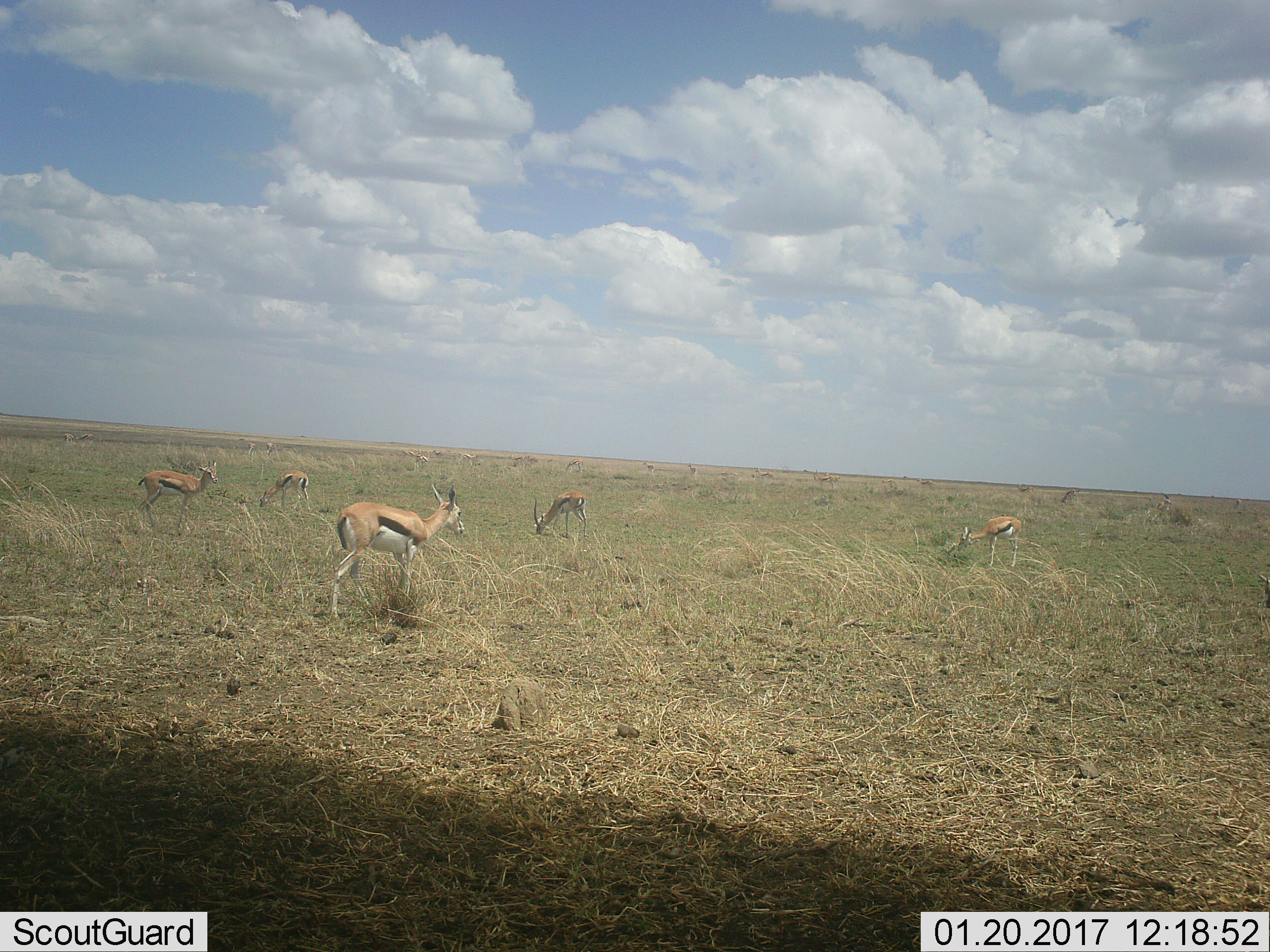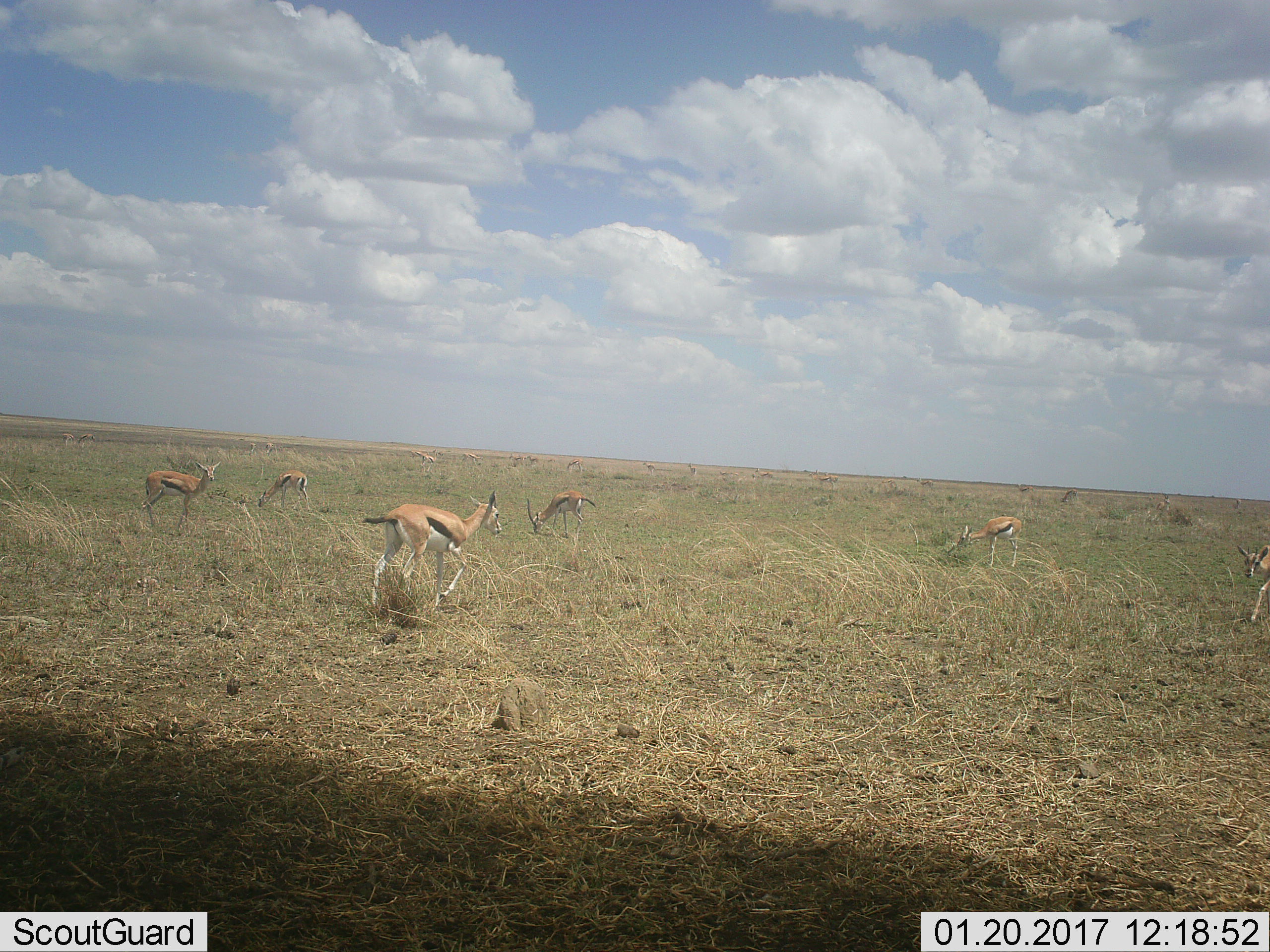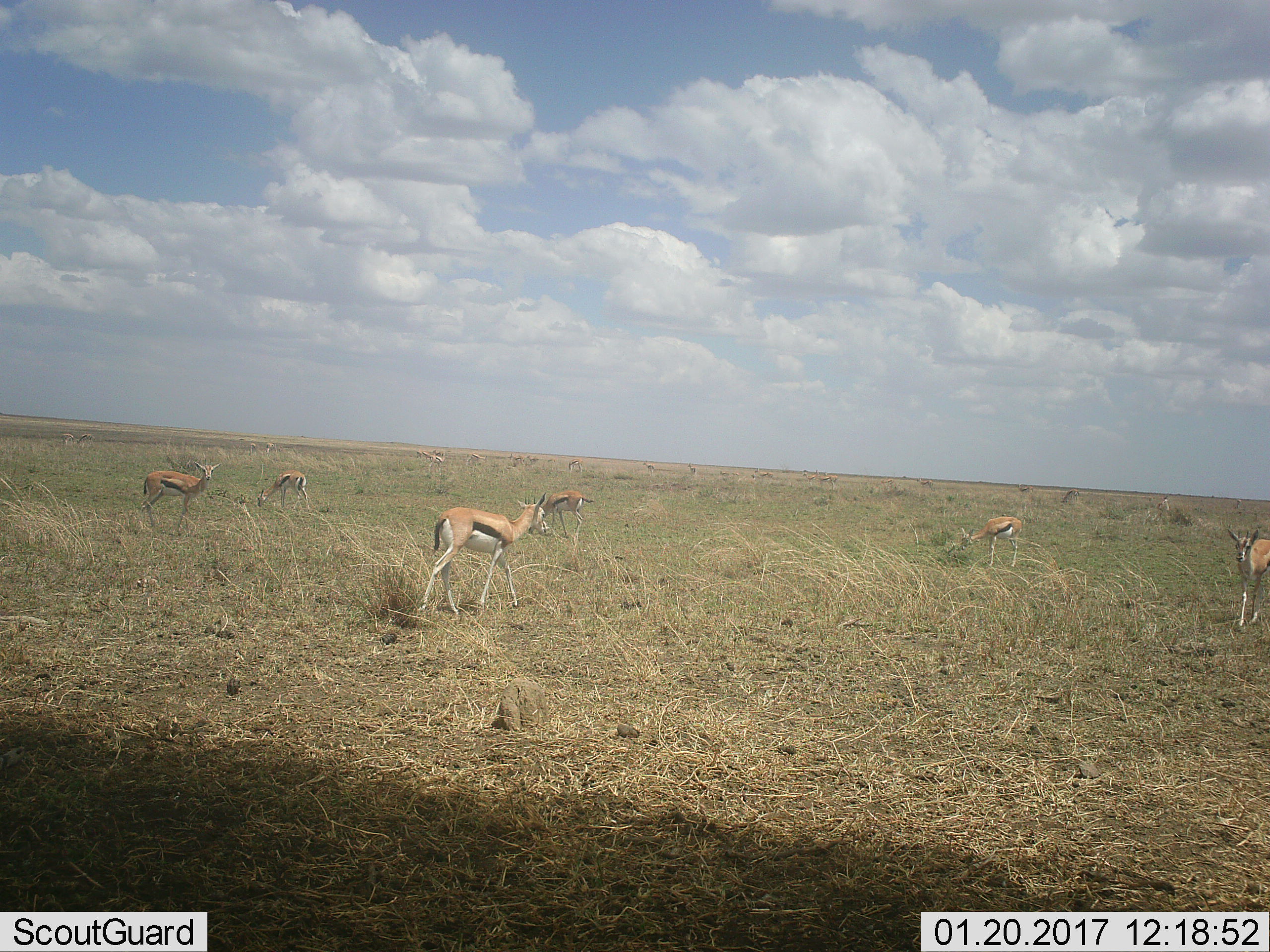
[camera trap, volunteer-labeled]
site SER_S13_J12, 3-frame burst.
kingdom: Animalia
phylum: Chordata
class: Mammalia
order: Artiodactyla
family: Bovidae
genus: Eudorcas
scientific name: Eudorcas thomsonii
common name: thomson's gazelle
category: gazellethomsons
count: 11-50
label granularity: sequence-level